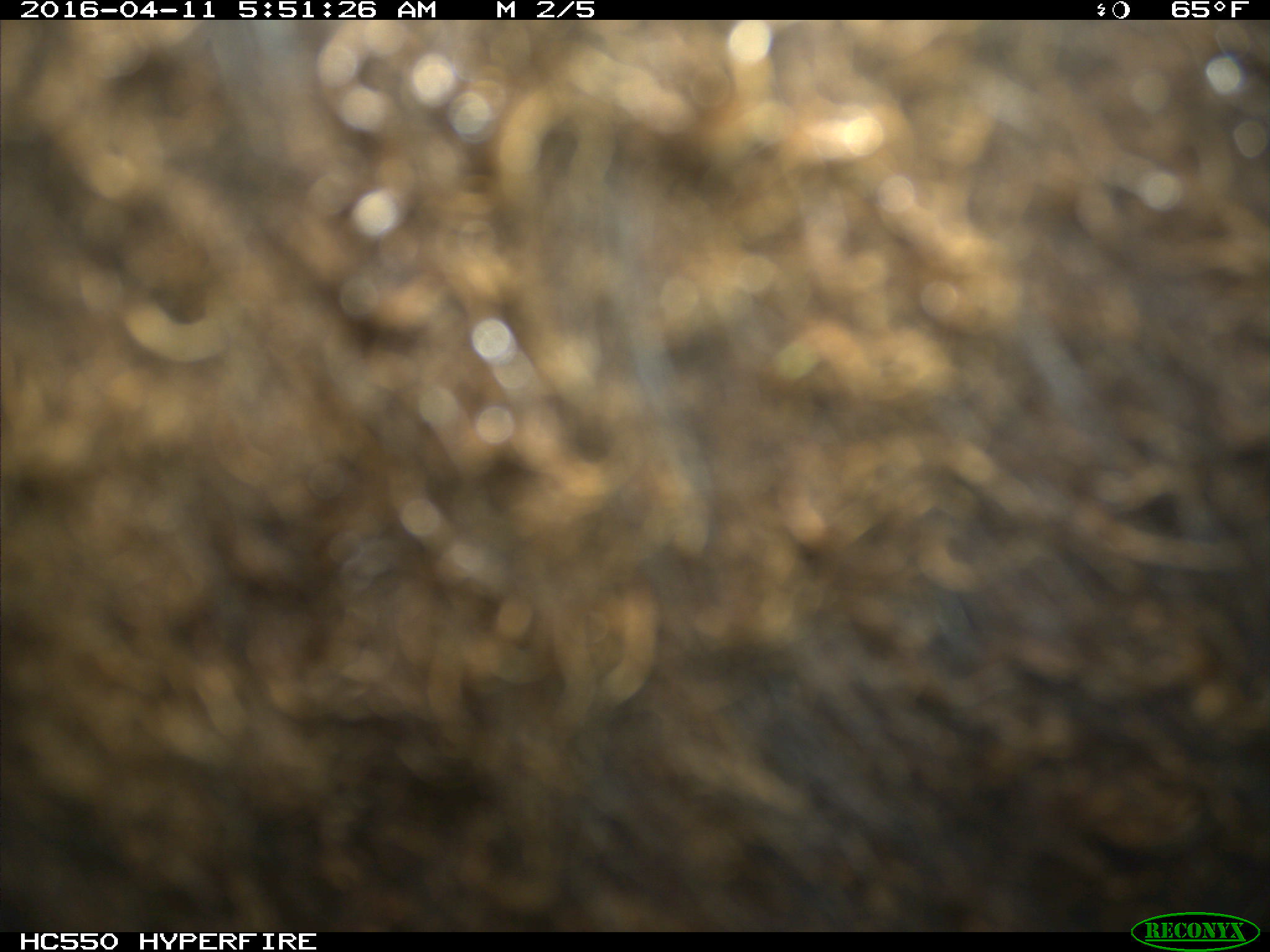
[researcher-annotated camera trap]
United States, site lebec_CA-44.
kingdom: Animalia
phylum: Chordata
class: Mammalia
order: Artiodactyla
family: Bovidae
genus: Bos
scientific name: Bos taurus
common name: domestic cow